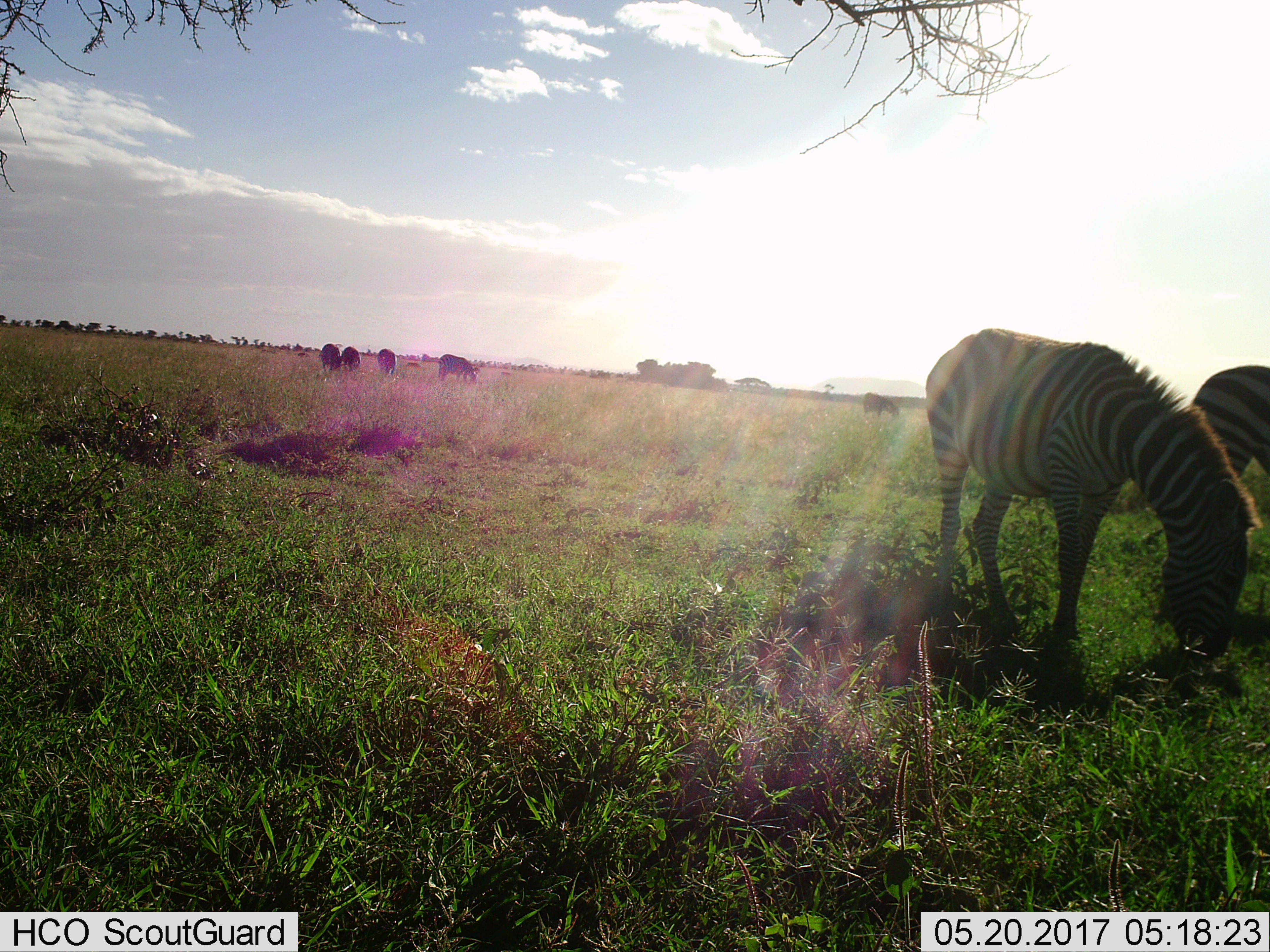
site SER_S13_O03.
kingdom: Animalia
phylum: Chordata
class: Mammalia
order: Perissodactyla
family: Equidae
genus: Equus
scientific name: Equus quagga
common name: plains zebra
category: zebraplains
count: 7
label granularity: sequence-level